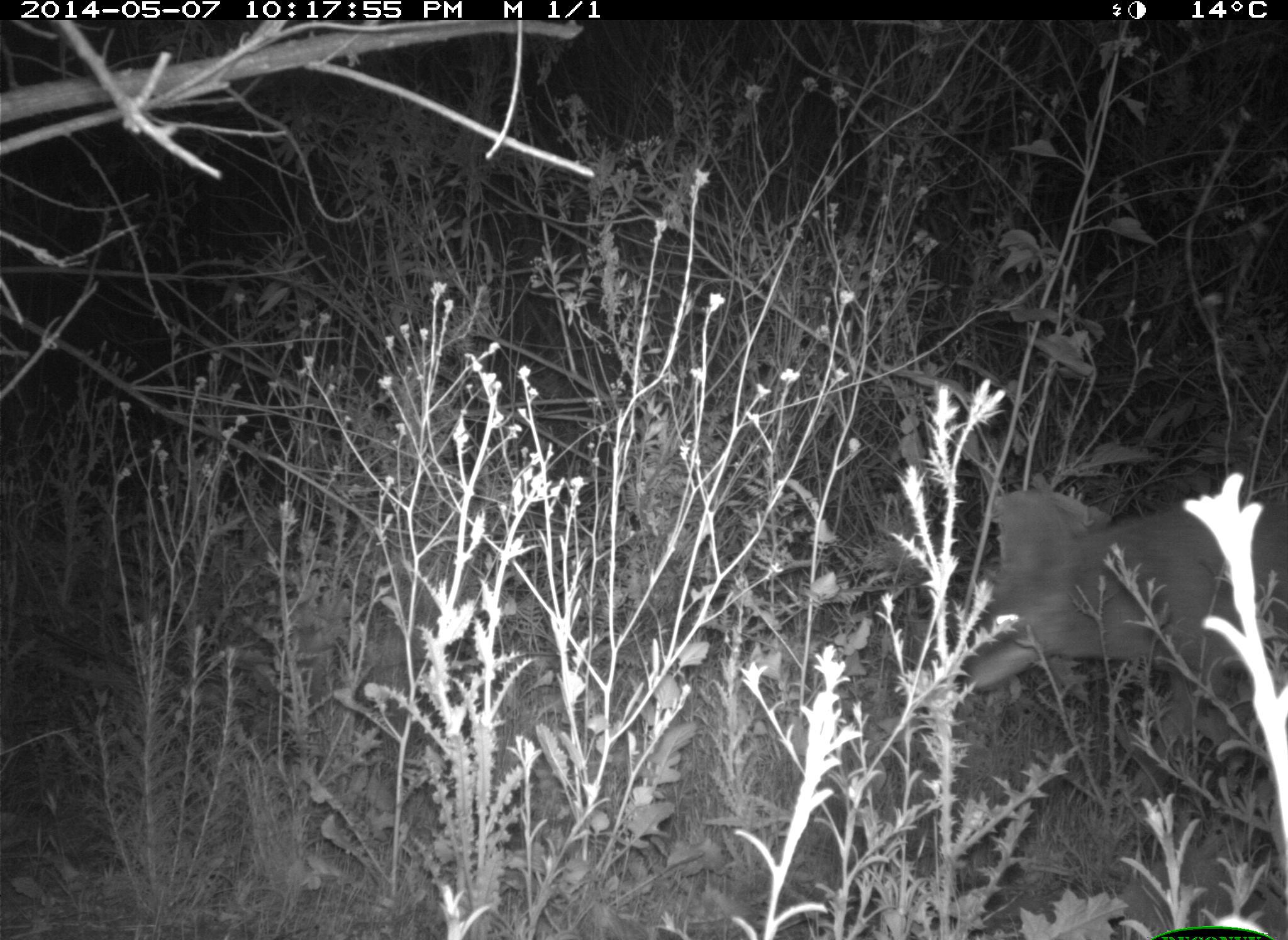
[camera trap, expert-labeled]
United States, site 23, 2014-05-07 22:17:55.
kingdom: Animalia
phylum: Chordata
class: Mammalia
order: Carnivora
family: Canidae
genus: Canis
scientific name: Canis latrans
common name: coyote